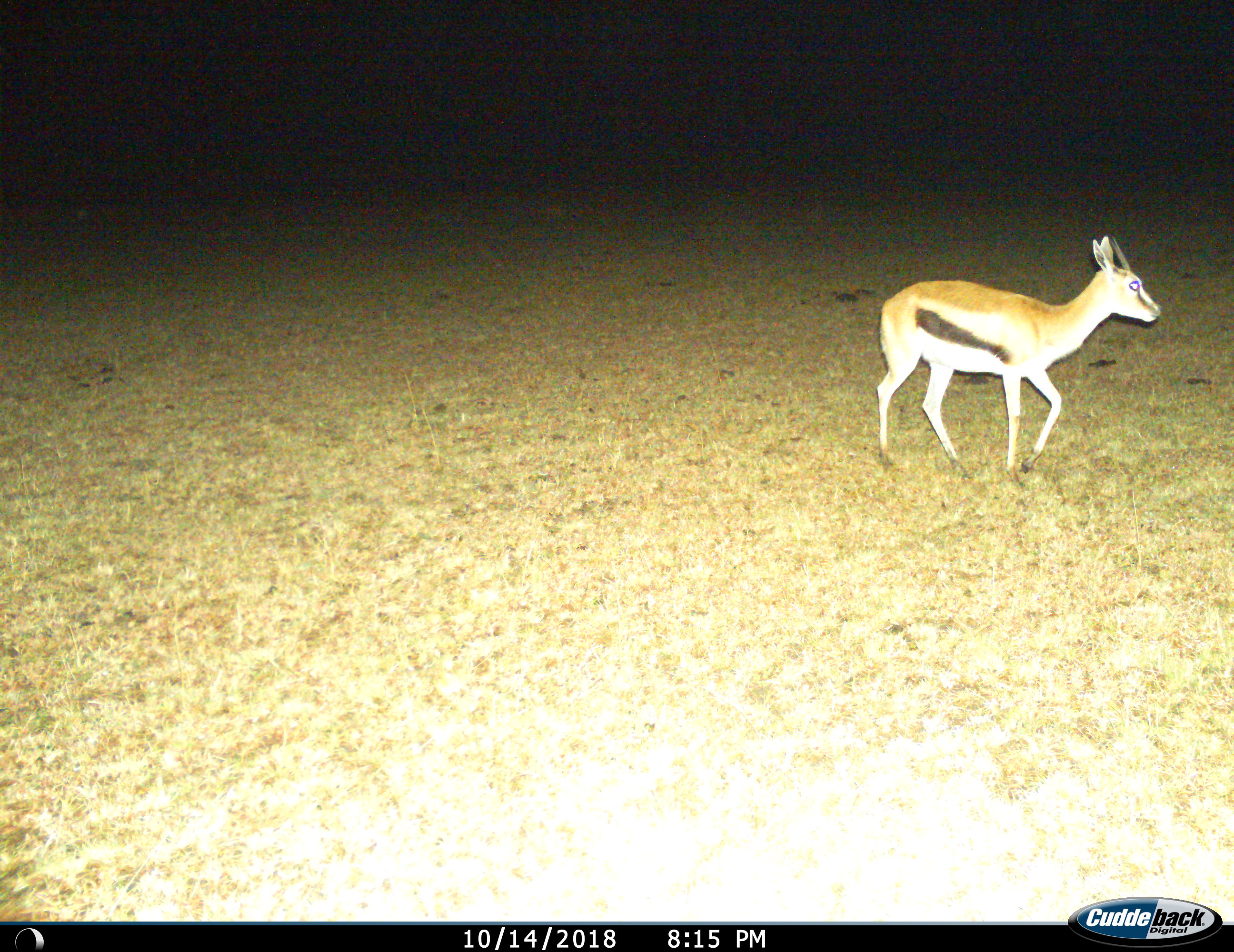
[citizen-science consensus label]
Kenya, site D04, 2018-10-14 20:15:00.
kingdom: Animalia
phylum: Chordata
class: Mammalia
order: Artiodactyla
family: Bovidae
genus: Eudorcas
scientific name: Eudorcas thomsonii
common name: thomson's gazelle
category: gazellethomsons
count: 1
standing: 22%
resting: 0%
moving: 78%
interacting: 0%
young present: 0%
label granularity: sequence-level